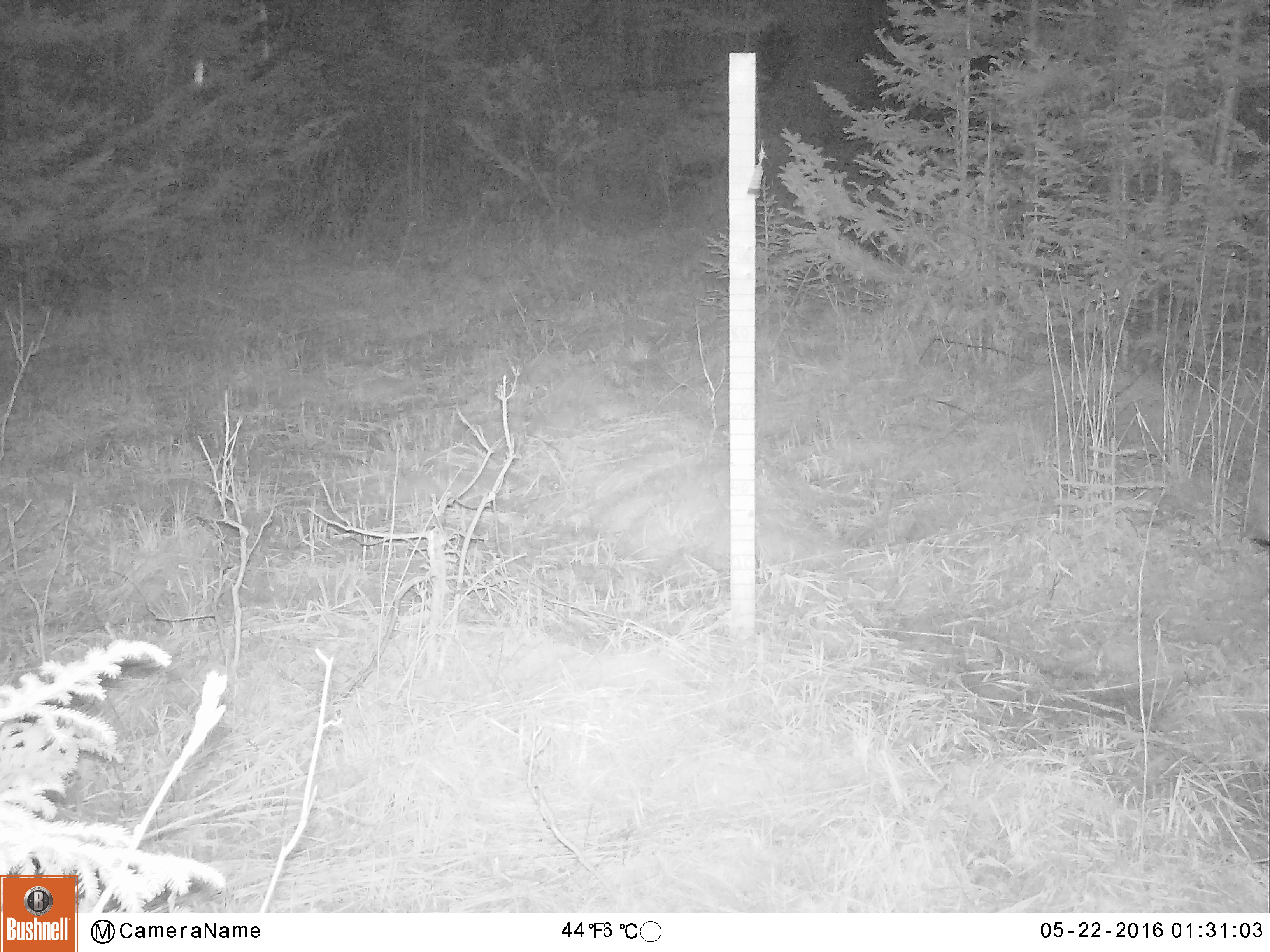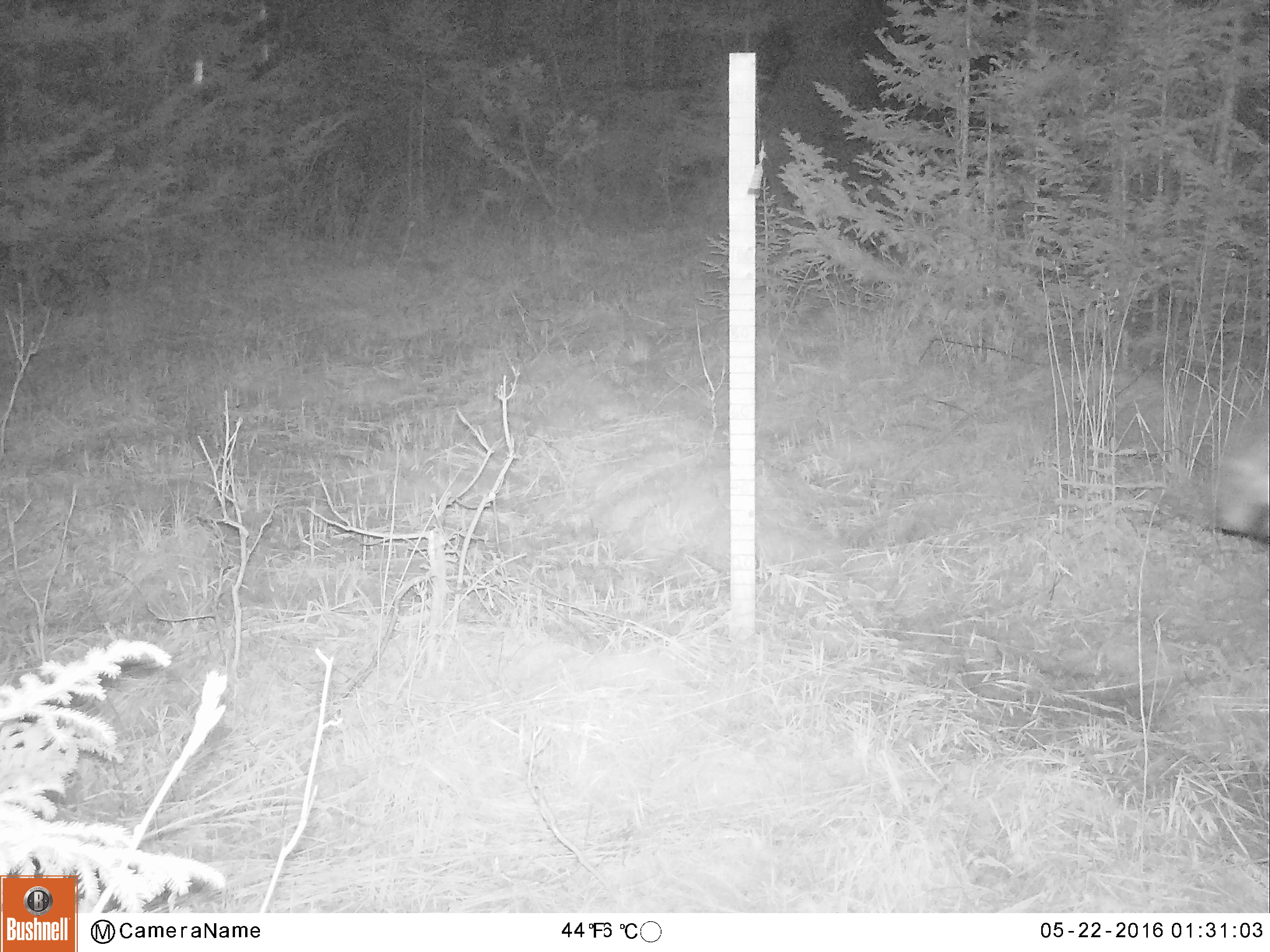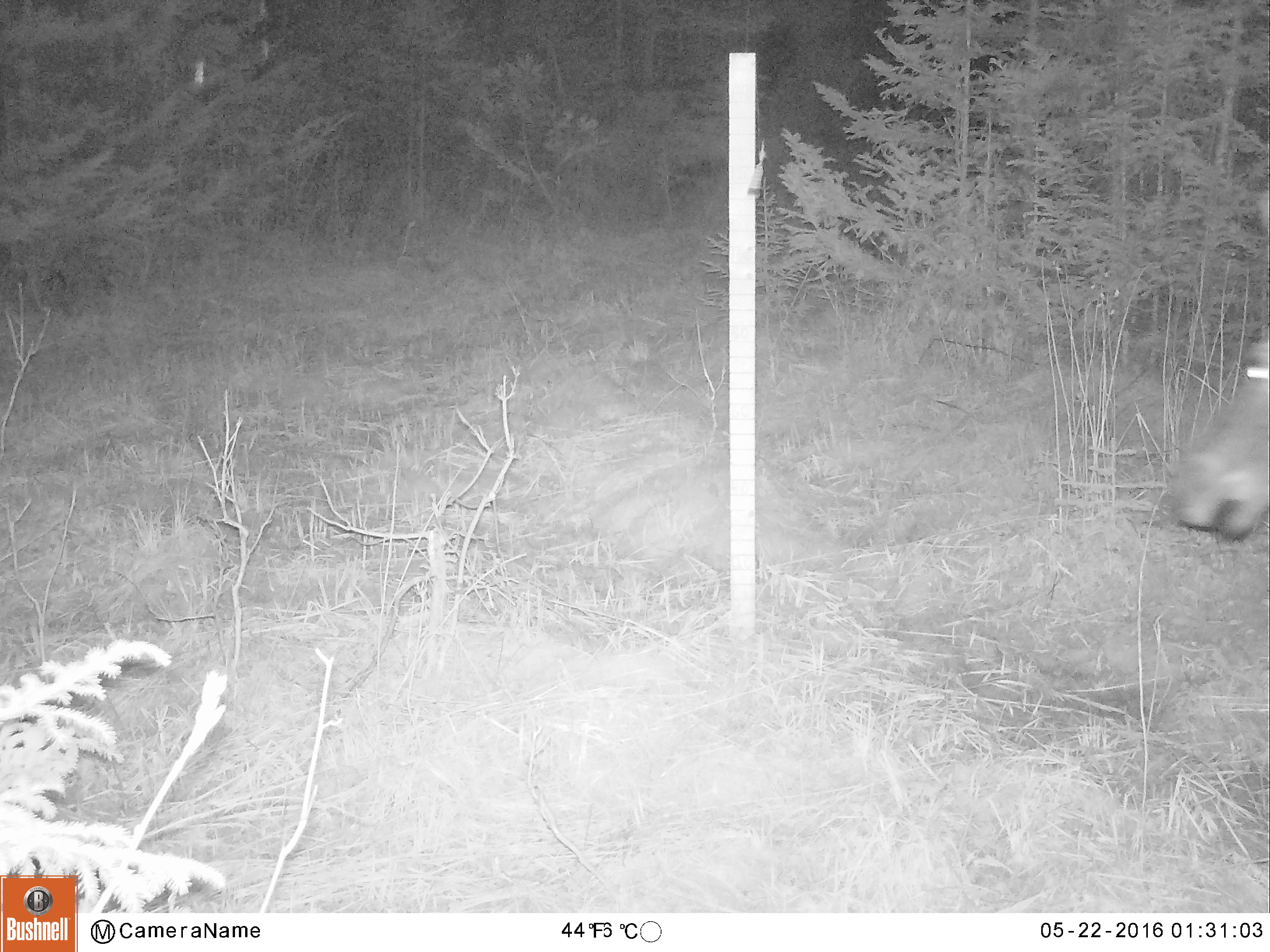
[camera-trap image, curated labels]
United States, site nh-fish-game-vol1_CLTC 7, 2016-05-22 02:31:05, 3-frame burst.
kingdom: Animalia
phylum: Chordata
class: Mammalia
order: Artiodactyla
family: Cervidae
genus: Alces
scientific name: Alces alces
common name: moose